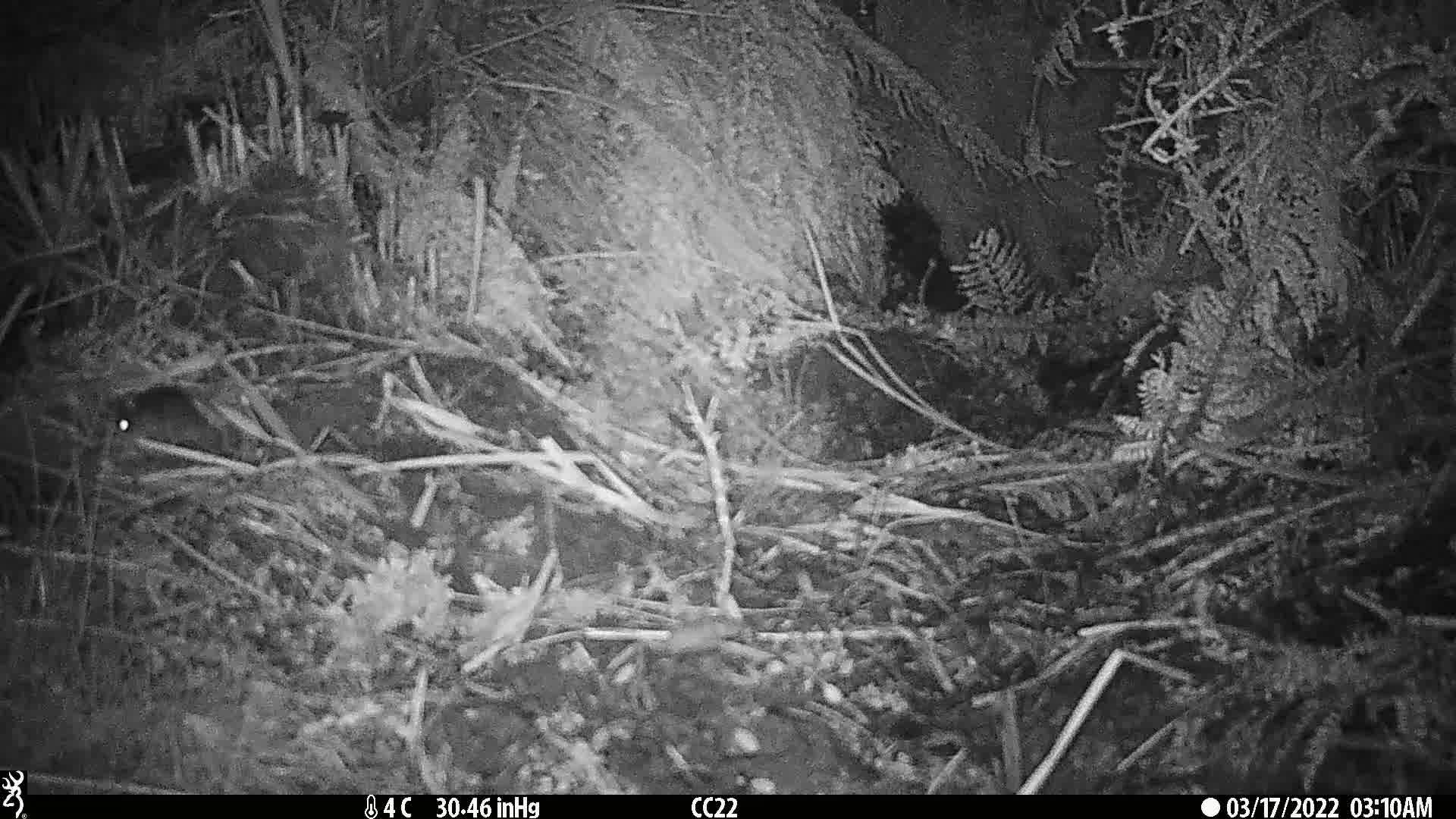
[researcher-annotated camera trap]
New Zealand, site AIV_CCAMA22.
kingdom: Animalia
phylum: Chordata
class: Mammalia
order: Rodentia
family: Muridae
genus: Mus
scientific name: Mus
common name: mouse